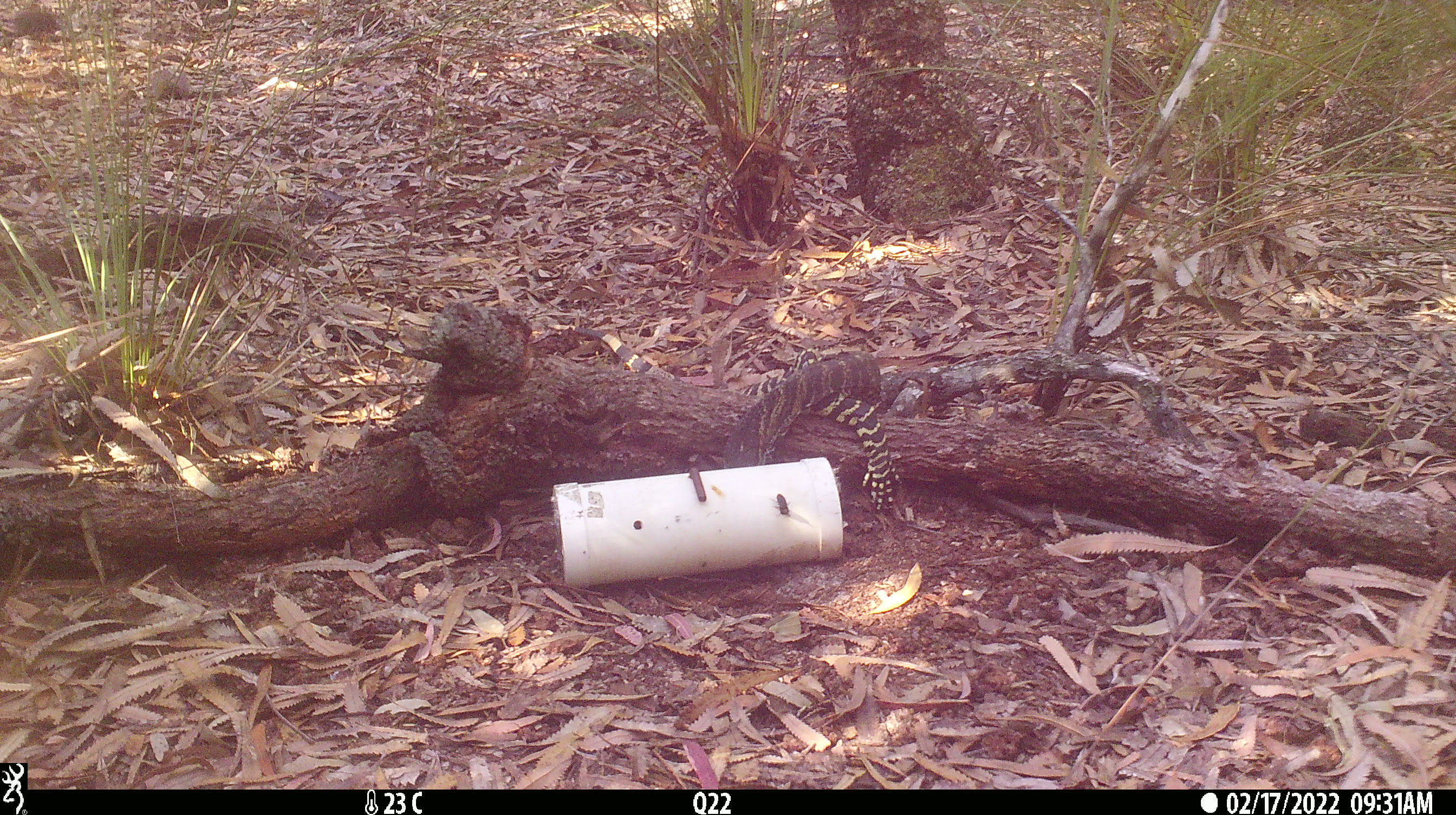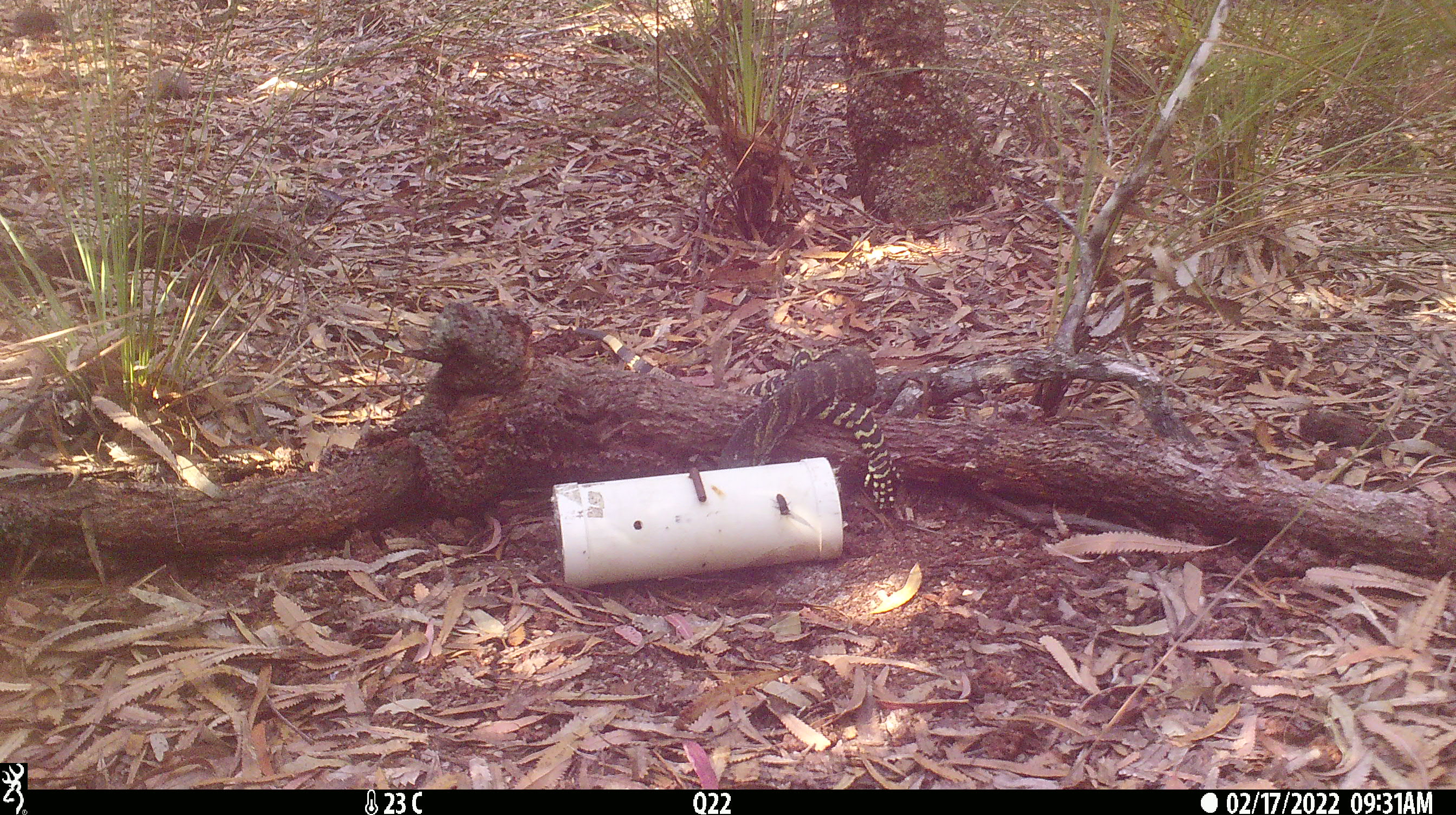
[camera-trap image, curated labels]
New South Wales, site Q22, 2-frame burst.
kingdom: Animalia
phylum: Chordata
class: Reptilia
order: Squamata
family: Varanidae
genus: Varanus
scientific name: Varanus varius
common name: lace monitor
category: goanna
Goanna (lace monitor) (Varanus varius).